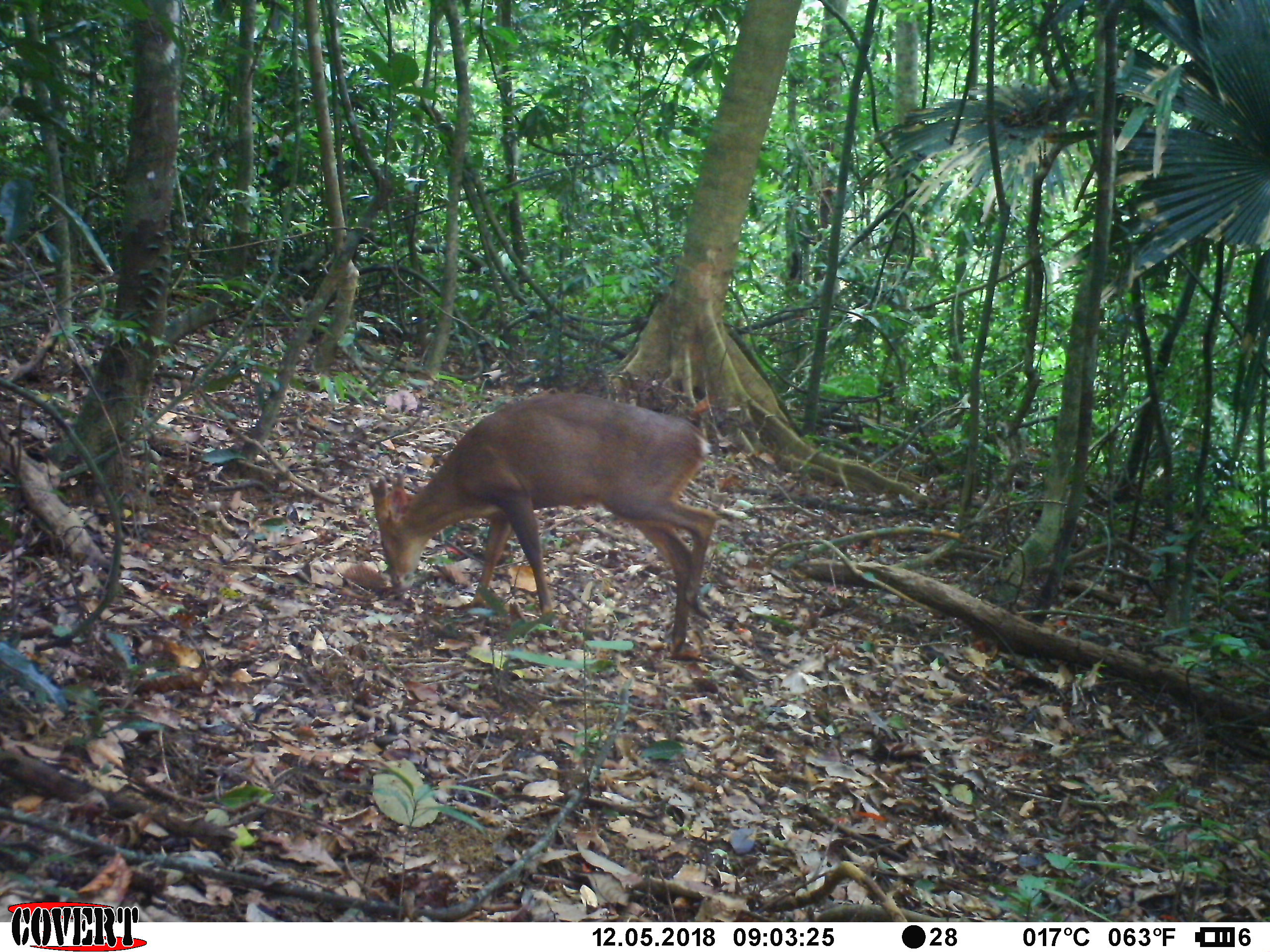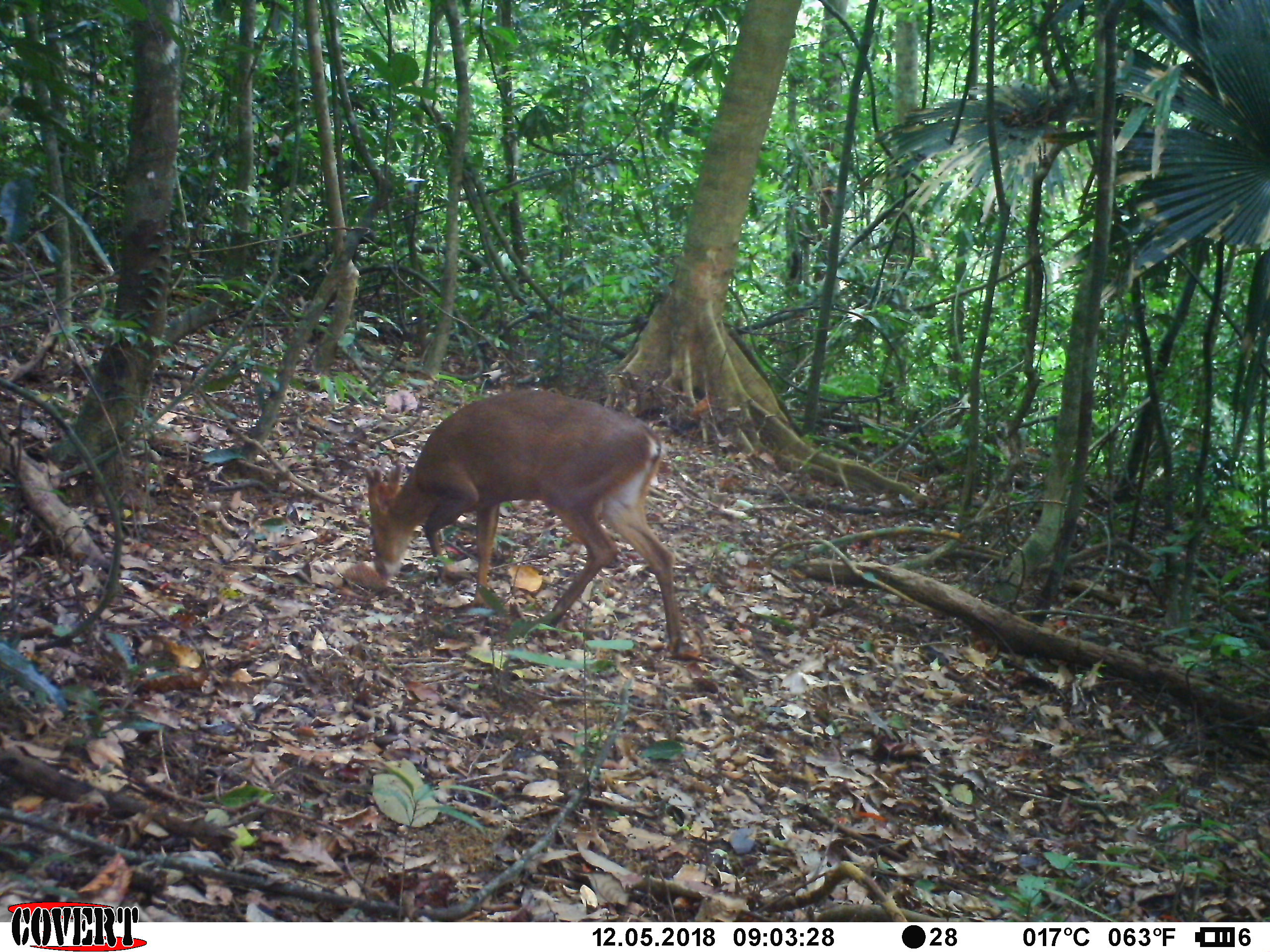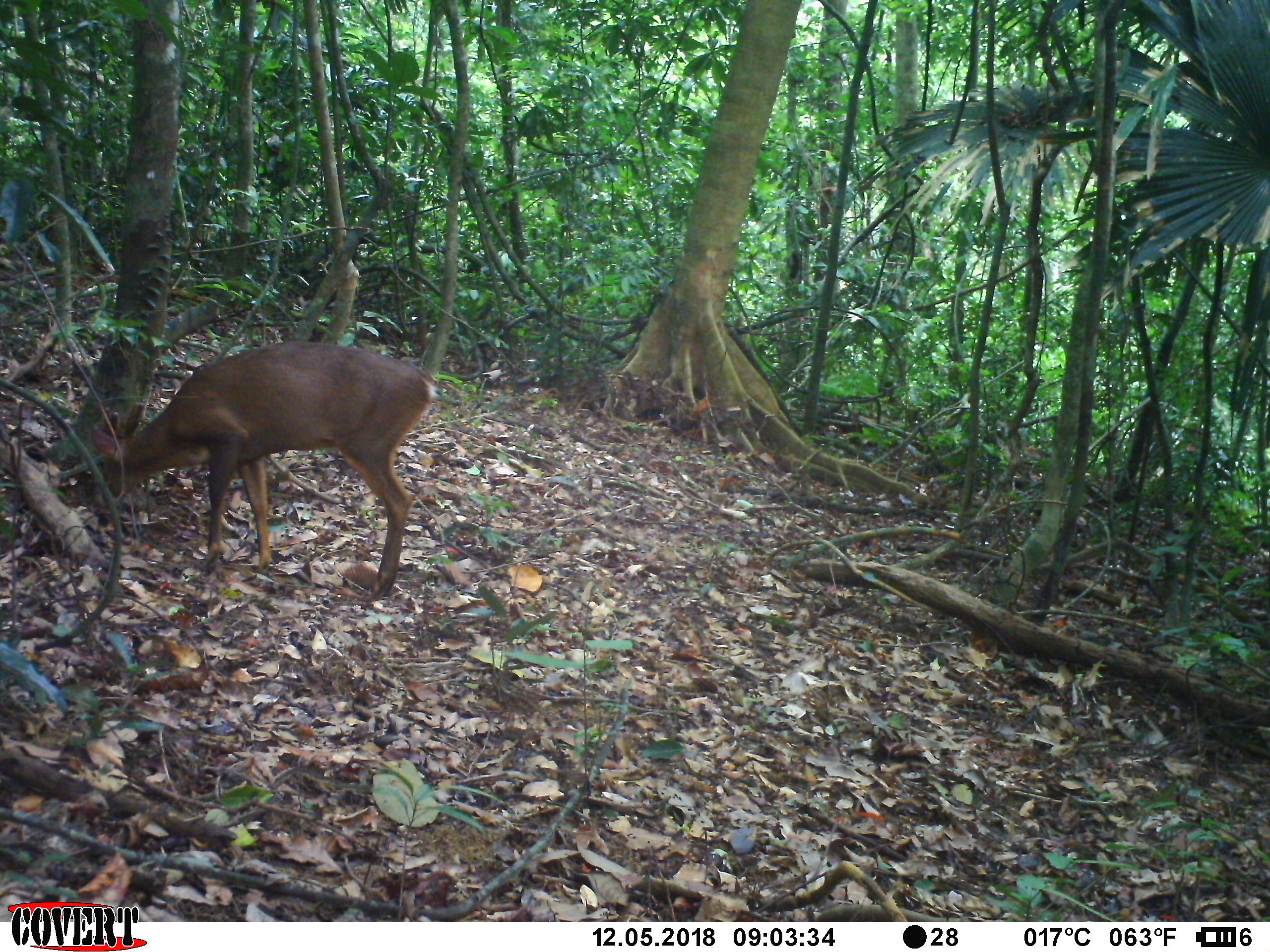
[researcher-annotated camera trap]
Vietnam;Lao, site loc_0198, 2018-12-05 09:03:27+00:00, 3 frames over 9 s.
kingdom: Animalia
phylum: Chordata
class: Mammalia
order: Artiodactyla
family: Cervidae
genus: Muntiacus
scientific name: Muntiacus vuquangensis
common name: large-antlered muntjac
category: large antlered muntjac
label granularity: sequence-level